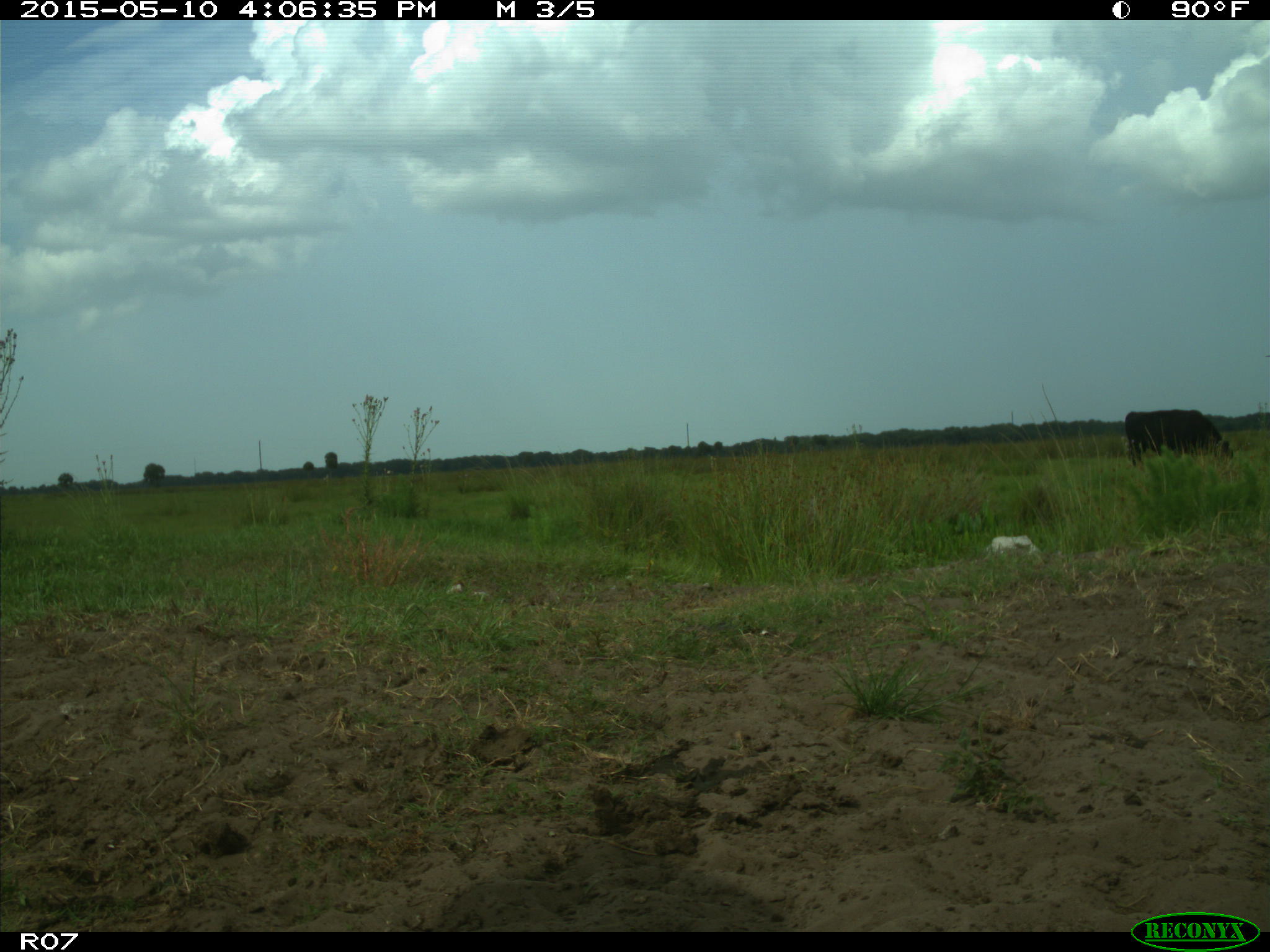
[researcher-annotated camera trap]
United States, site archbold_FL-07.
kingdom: Animalia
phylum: Chordata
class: Mammalia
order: Artiodactyla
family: Bovidae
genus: Bos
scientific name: Bos taurus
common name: domestic cow